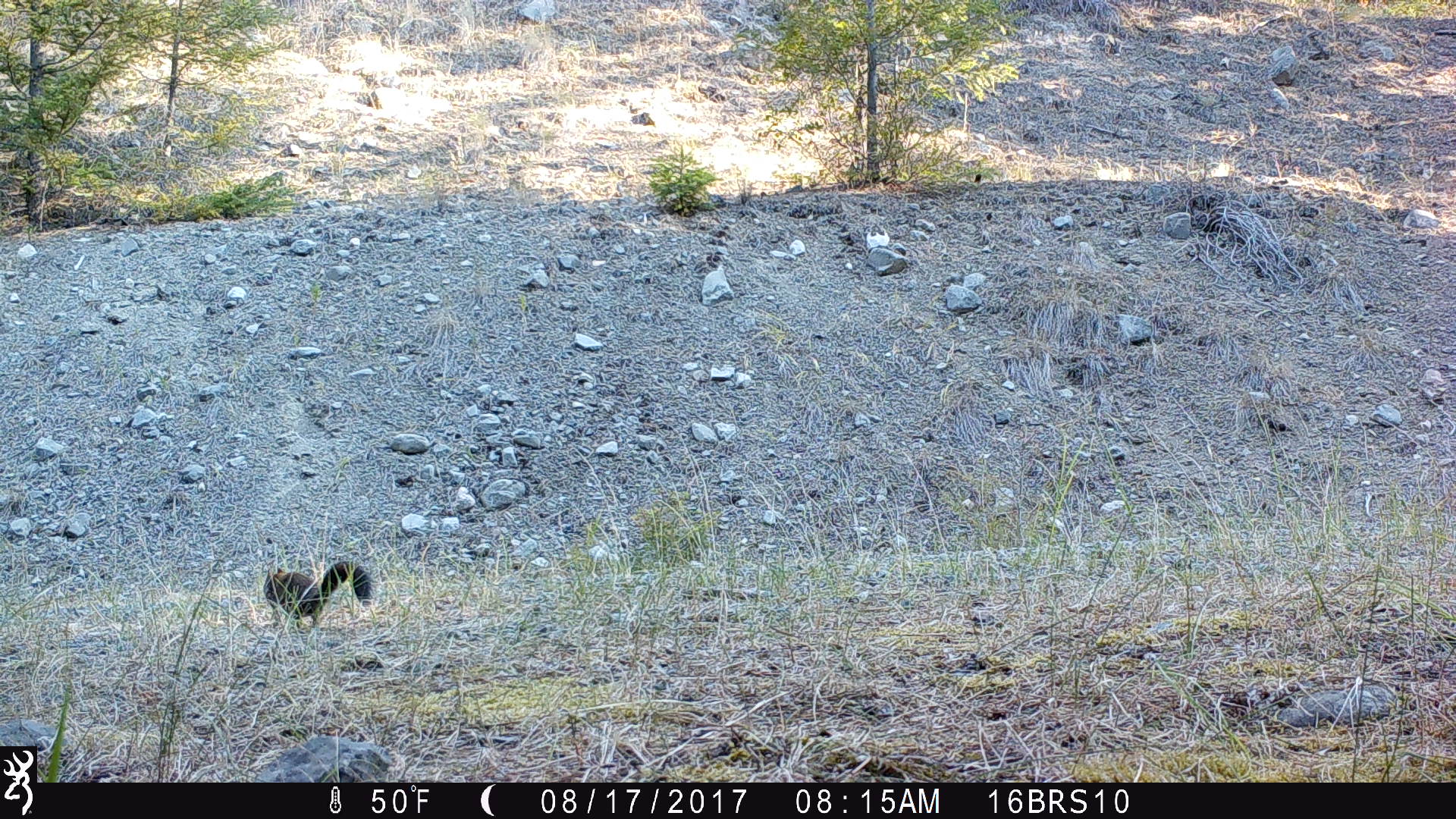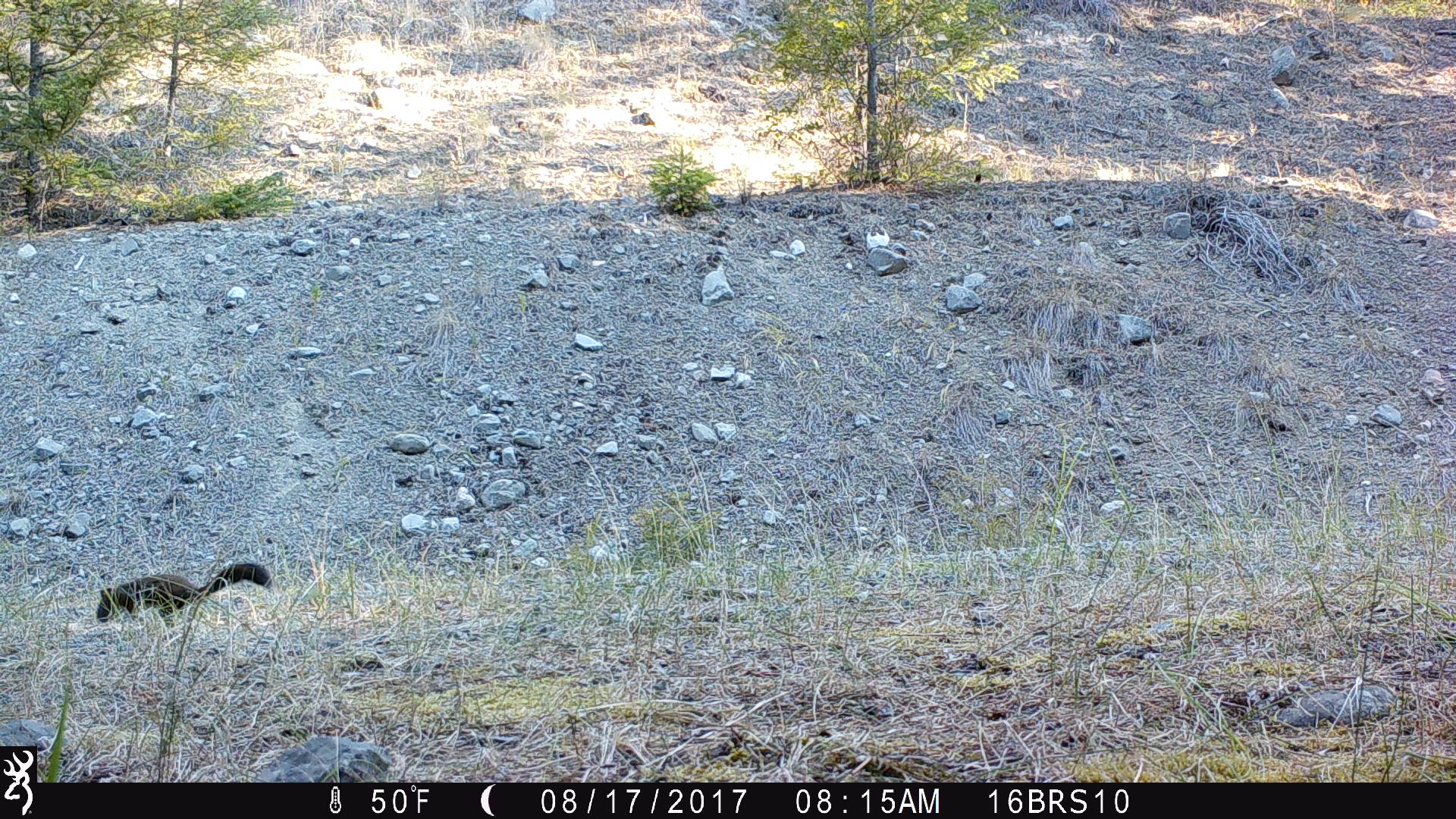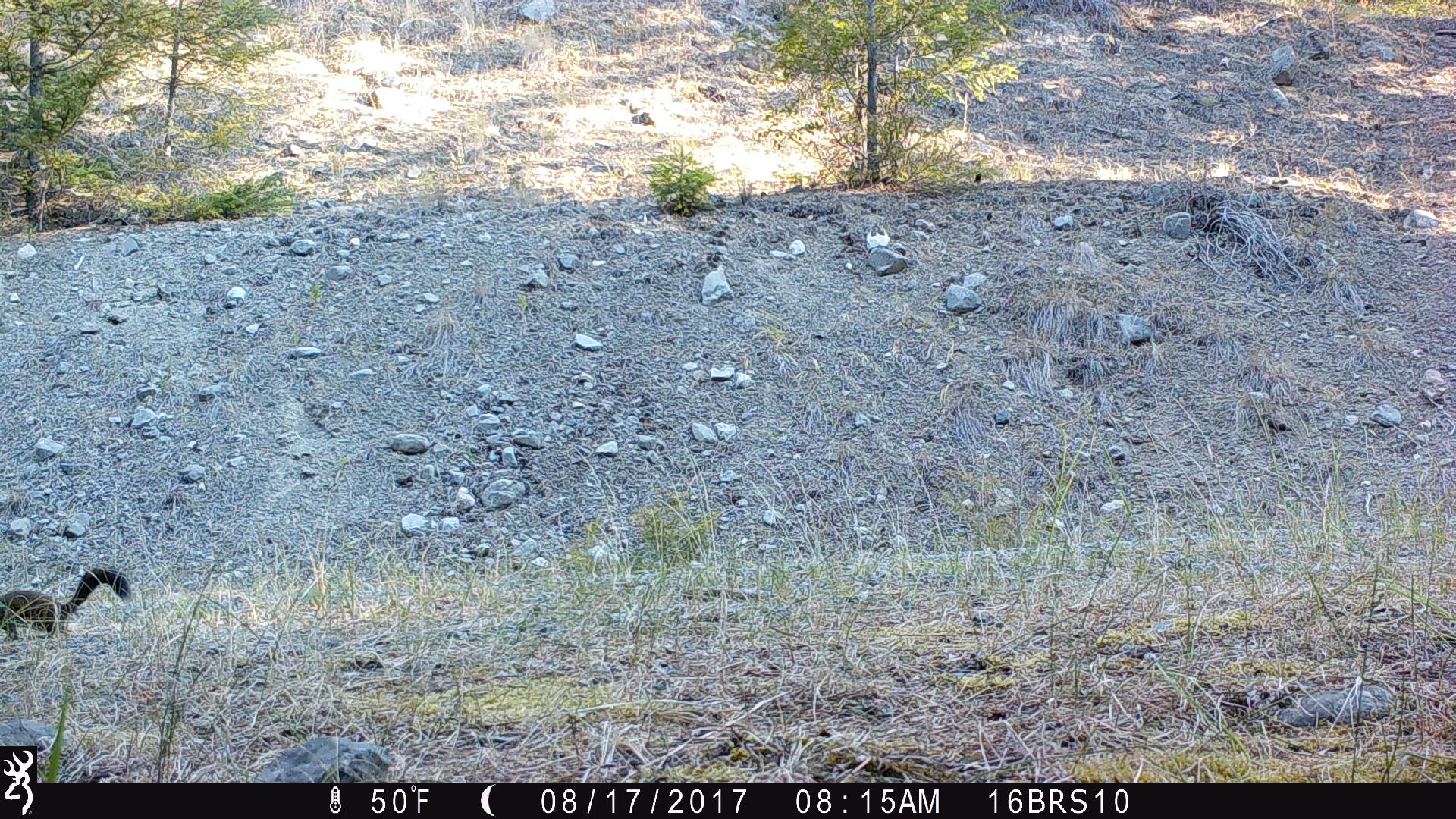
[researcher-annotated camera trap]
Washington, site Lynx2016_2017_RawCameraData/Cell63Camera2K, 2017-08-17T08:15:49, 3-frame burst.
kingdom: Animalia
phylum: Chordata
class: Mammalia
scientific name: Mammalia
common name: small mammal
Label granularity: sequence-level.